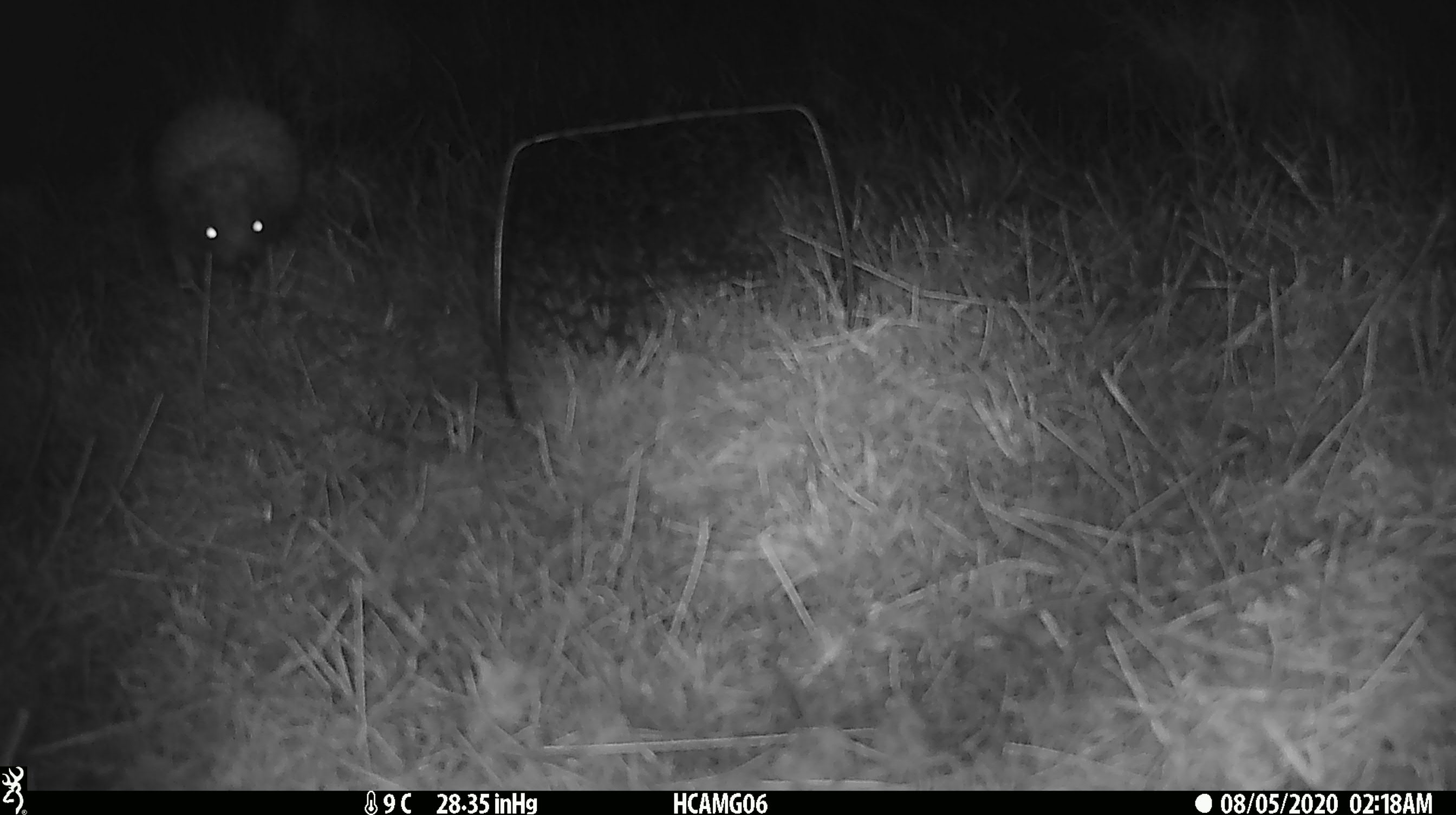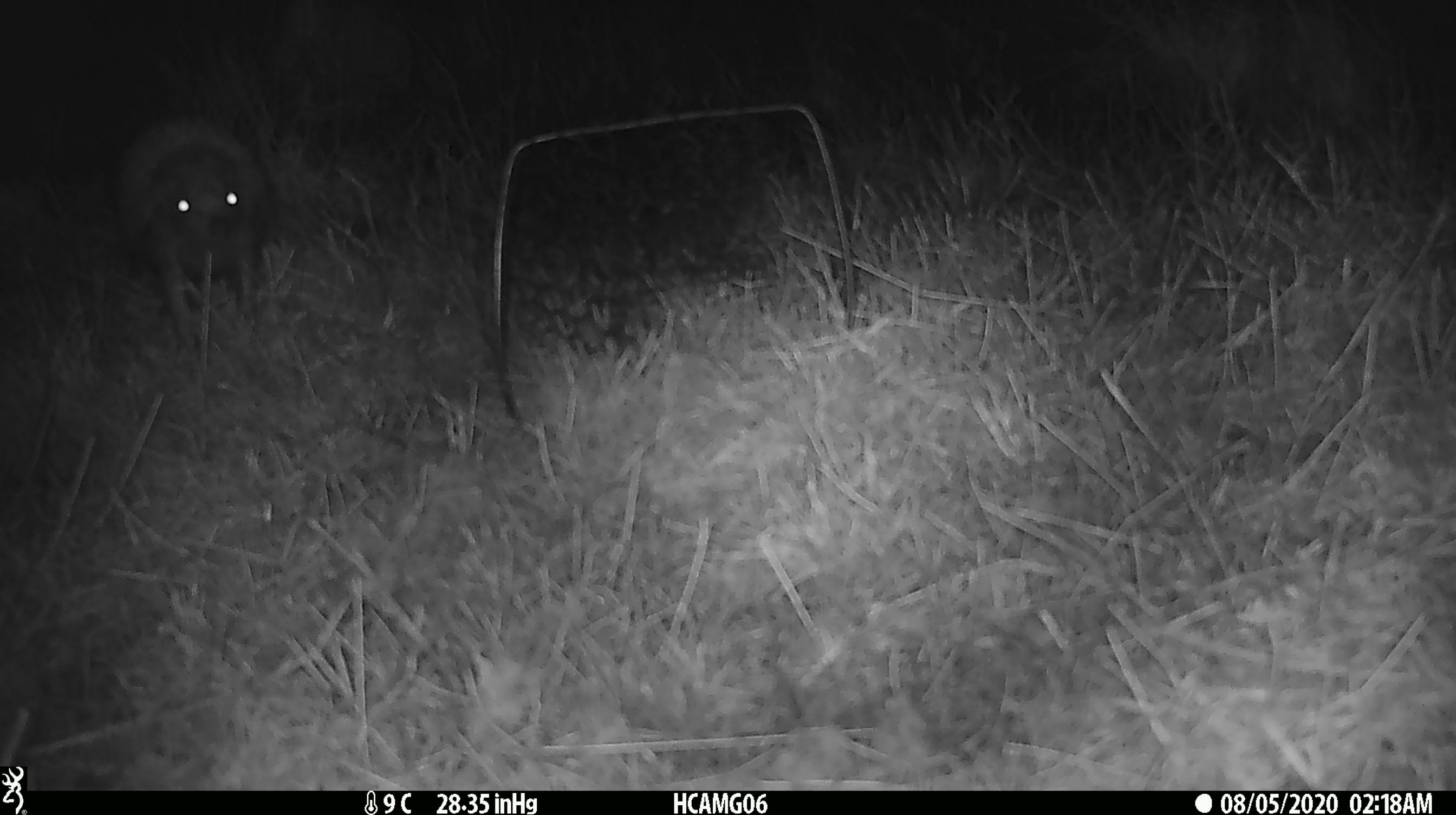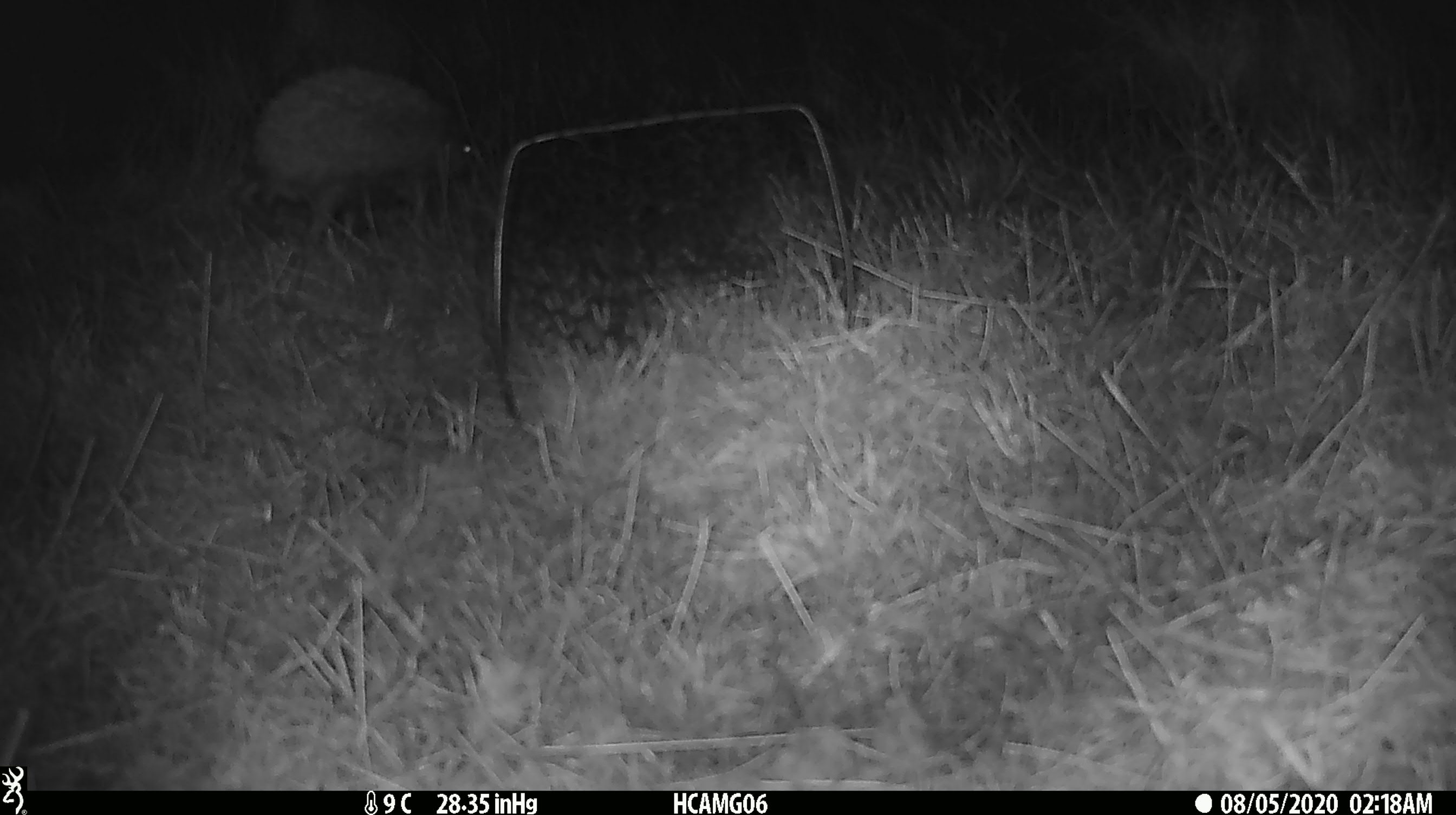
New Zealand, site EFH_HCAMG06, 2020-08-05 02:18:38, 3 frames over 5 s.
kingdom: Animalia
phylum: Chordata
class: Mammalia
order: Eulipotyphla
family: Erinaceidae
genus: Erinaceus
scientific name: Erinaceus europaeus europaeus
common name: european hedgehog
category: hedgehog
Hedgehog (european hedgehog) (Erinaceus europaeus europaeus).